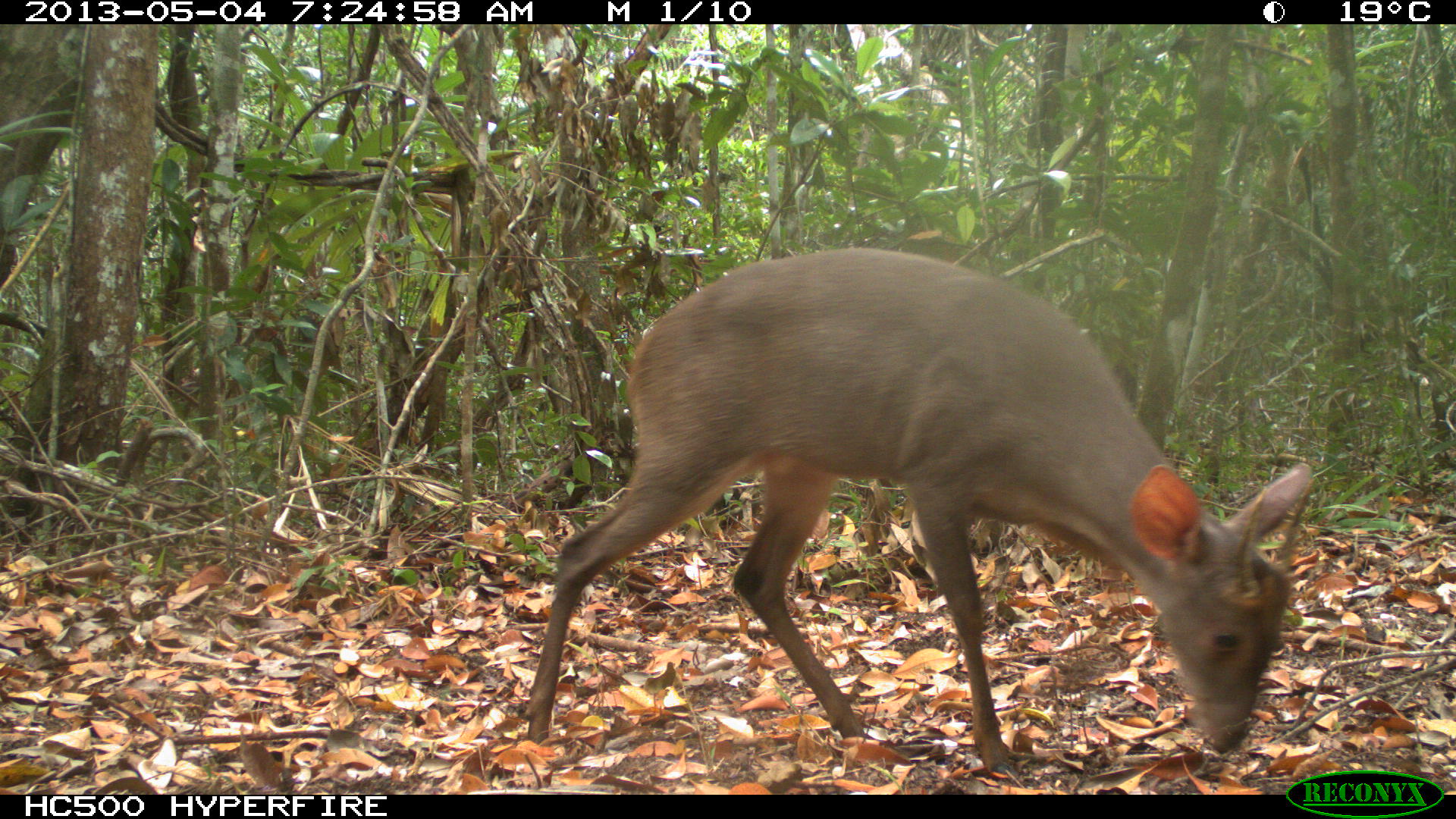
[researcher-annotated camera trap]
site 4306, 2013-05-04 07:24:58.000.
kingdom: Animalia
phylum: Chordata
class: Mammalia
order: Artiodactyla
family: Cervidae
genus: Mazama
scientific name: Mazama temama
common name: central american red brocket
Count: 1.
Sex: male.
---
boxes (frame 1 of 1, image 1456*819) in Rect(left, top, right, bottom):
mazama temama: Rect(515, 246, 1313, 778)